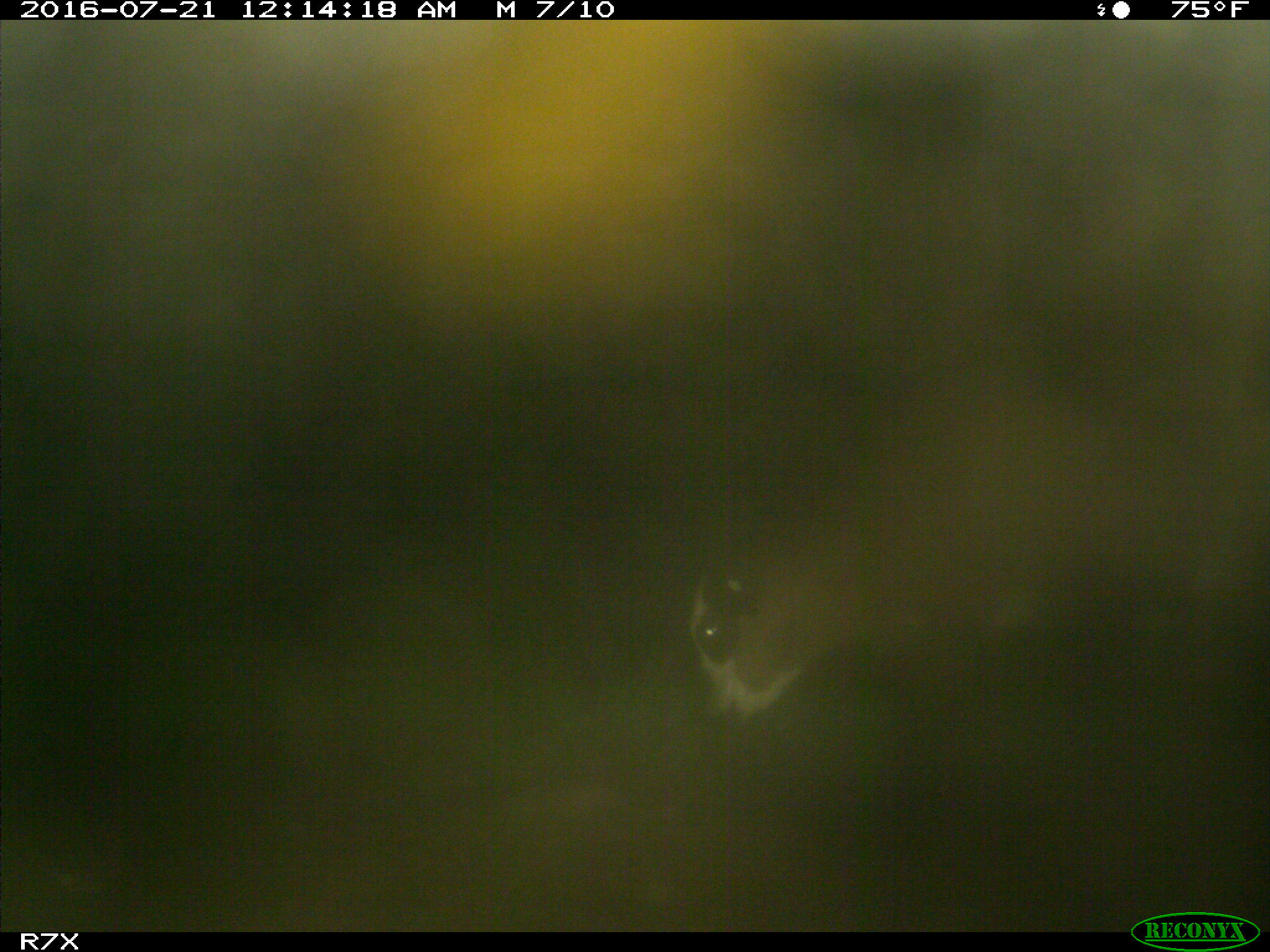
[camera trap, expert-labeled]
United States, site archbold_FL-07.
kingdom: Animalia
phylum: Chordata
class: Mammalia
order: Artiodactyla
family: Bovidae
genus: Bos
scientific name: Bos taurus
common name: domestic cow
Bos taurus (domestic cow).